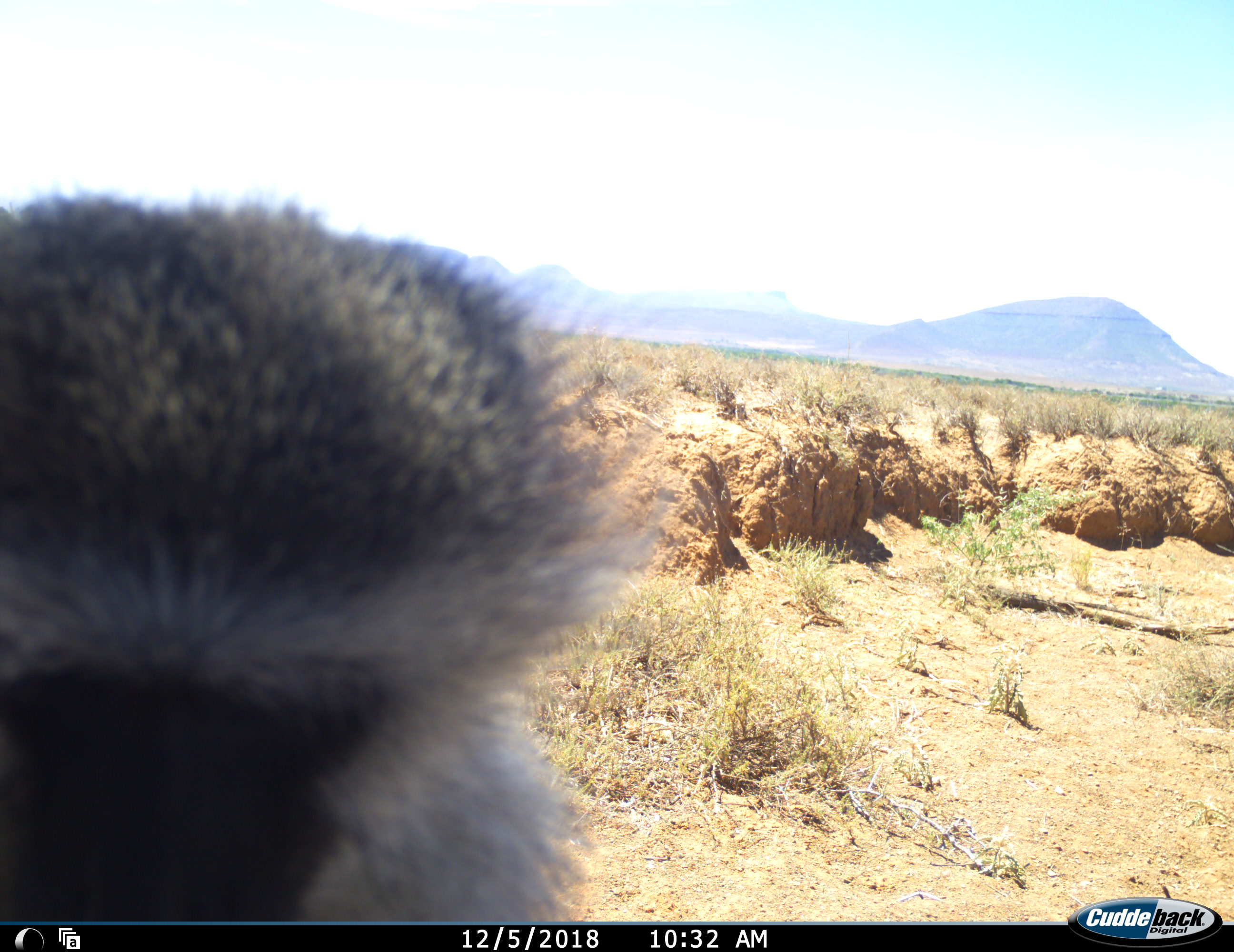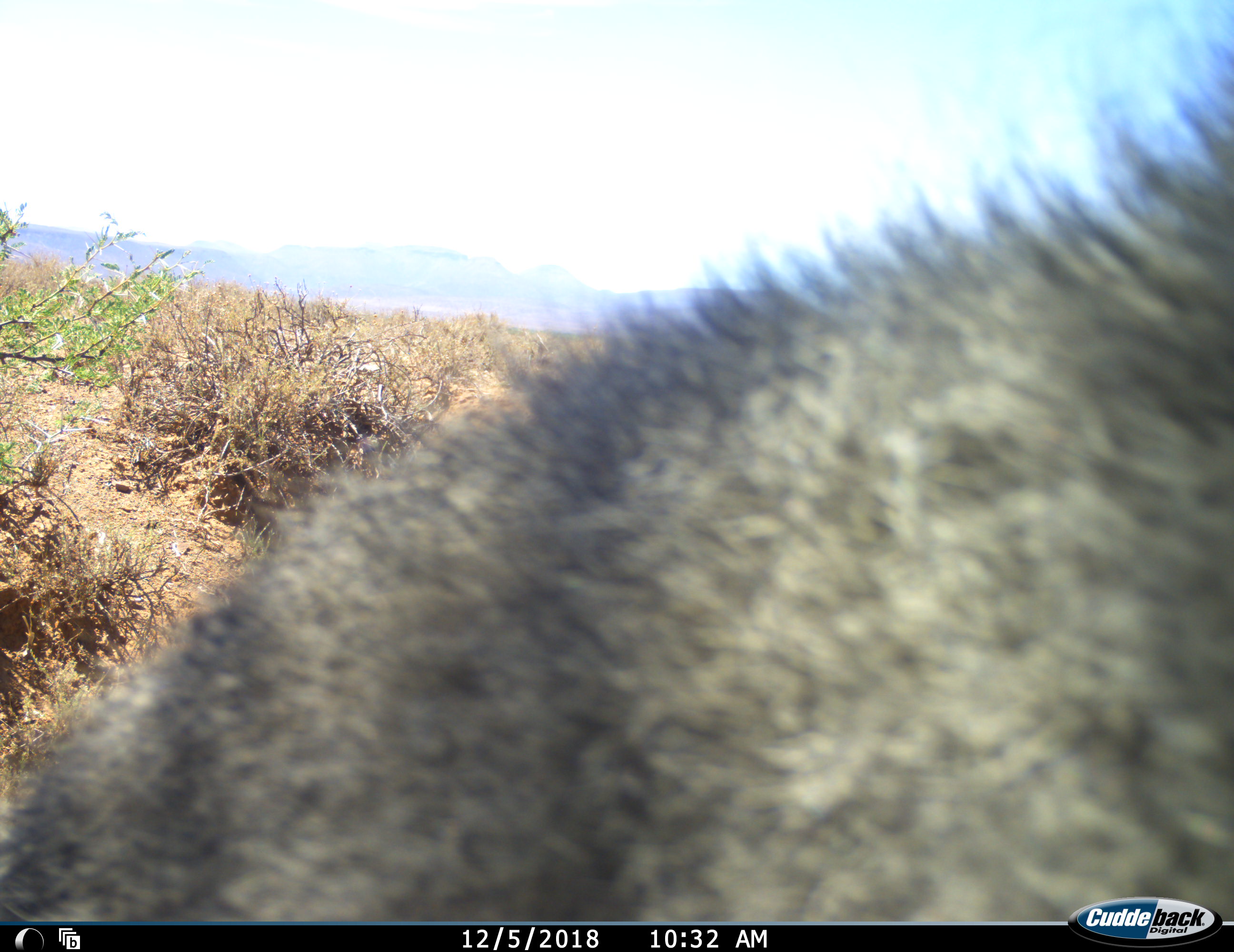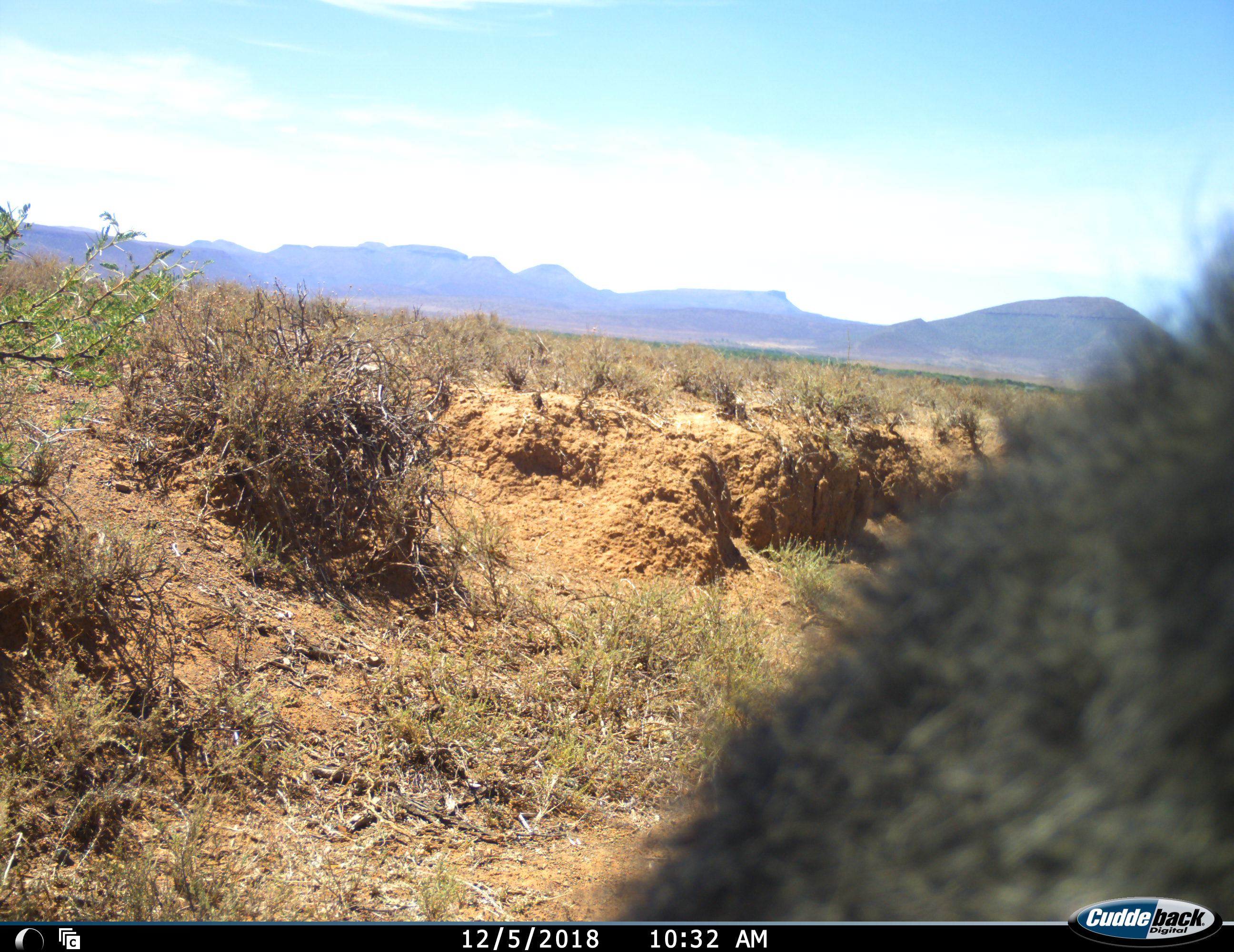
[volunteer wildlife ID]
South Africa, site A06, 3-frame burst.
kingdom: Animalia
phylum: Chordata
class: Mammalia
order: Primates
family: Cercopithecidae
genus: Chlorocebus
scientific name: Chlorocebus pygerythrus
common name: vervet monkey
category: monkeyvervet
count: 1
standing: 0%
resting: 0%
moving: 100%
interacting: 0%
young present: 0%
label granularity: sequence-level